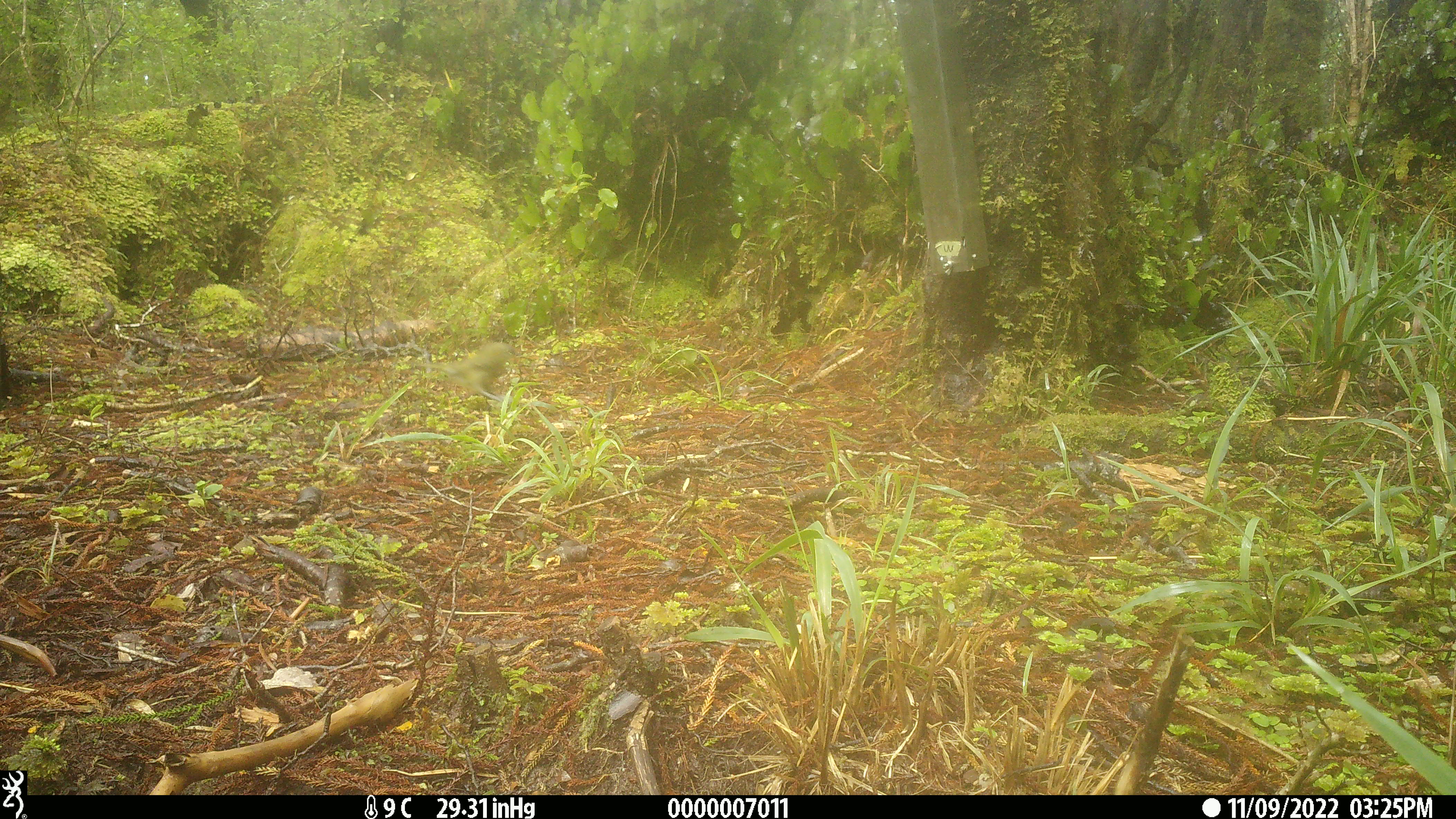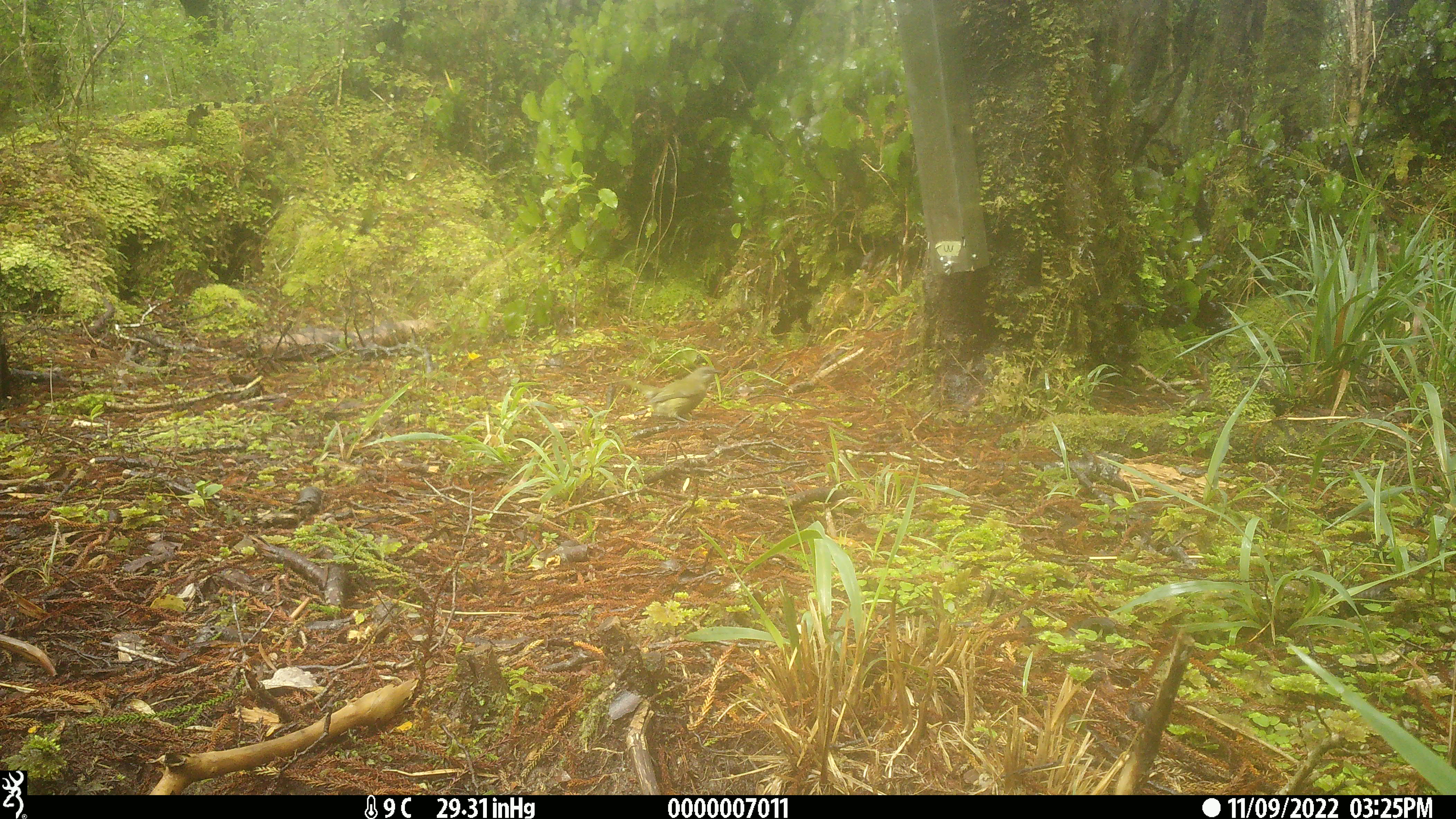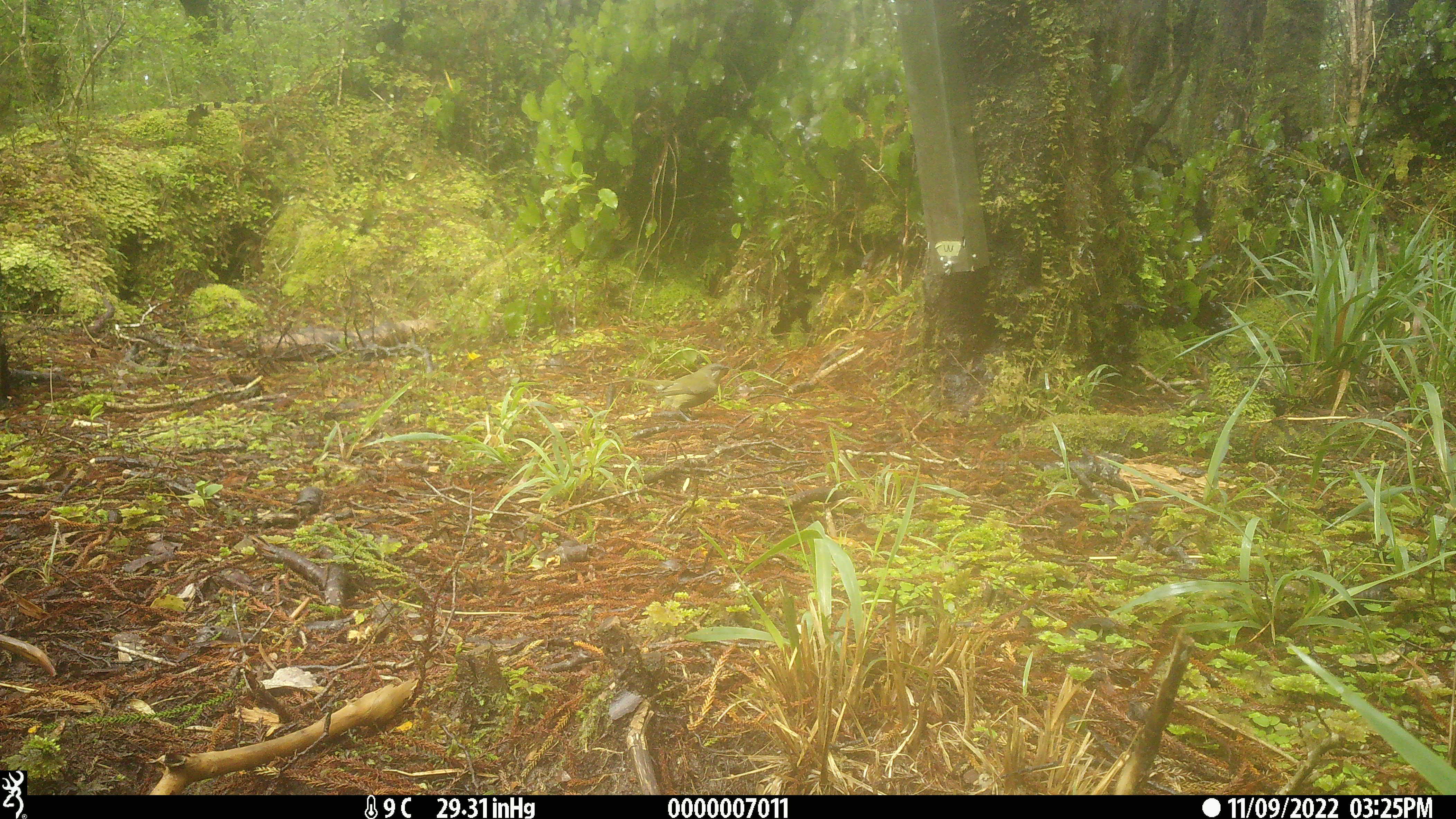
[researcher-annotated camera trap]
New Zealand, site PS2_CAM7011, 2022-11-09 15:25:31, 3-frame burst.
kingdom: Animalia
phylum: Chordata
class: Aves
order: Passeriformes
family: Meliphagidae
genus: Anthornis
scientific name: Anthornis melanura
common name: new zealand bellbird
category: bellbird